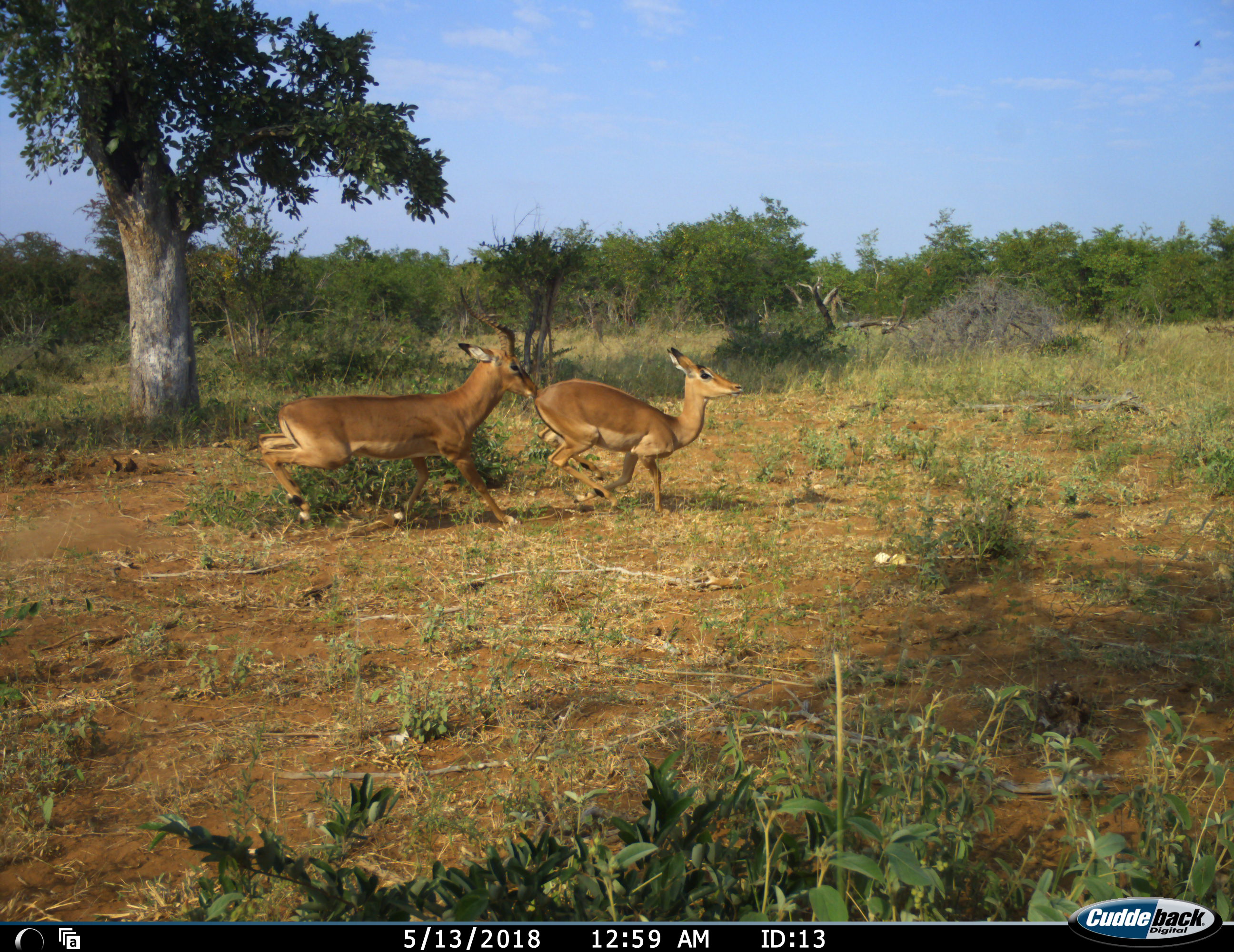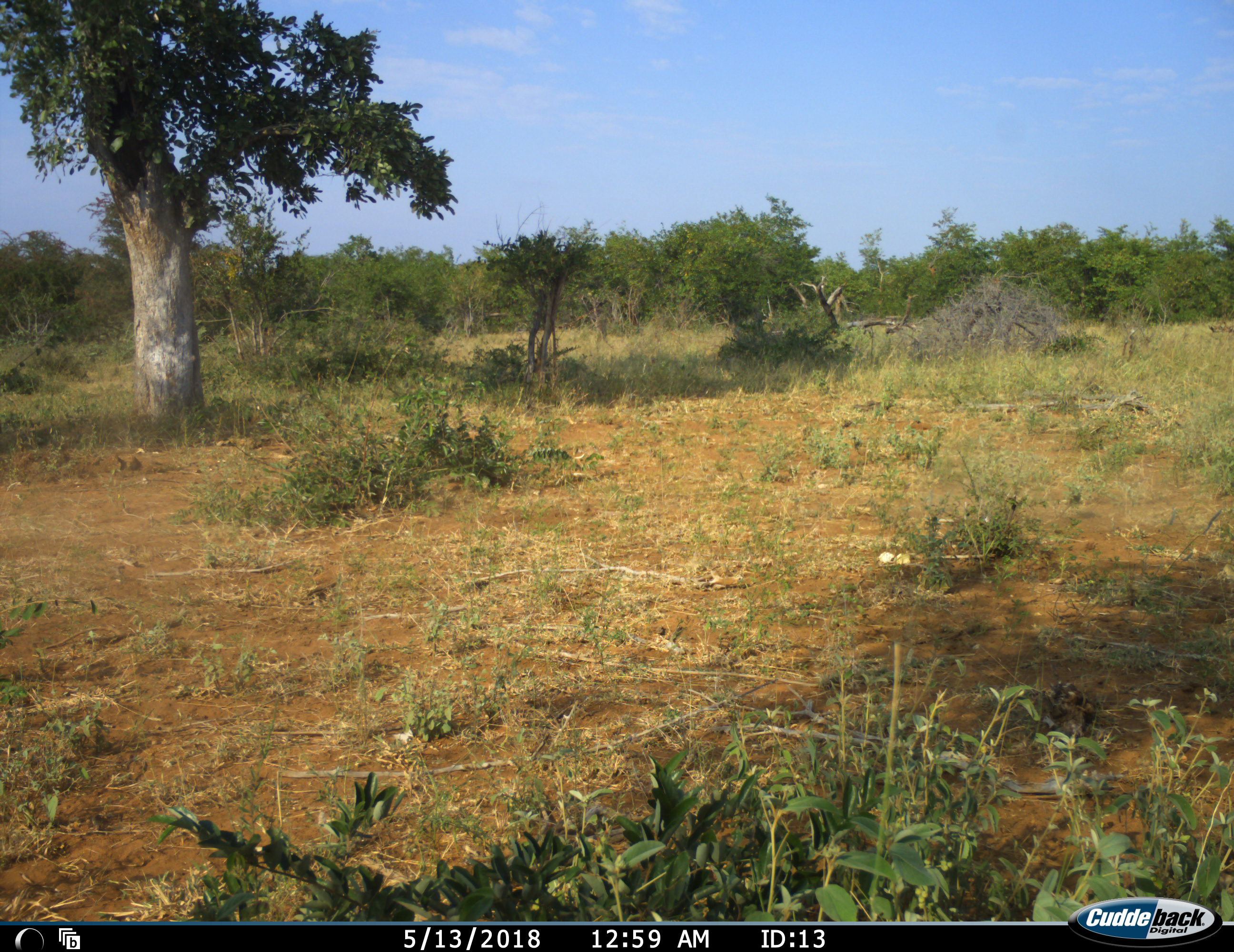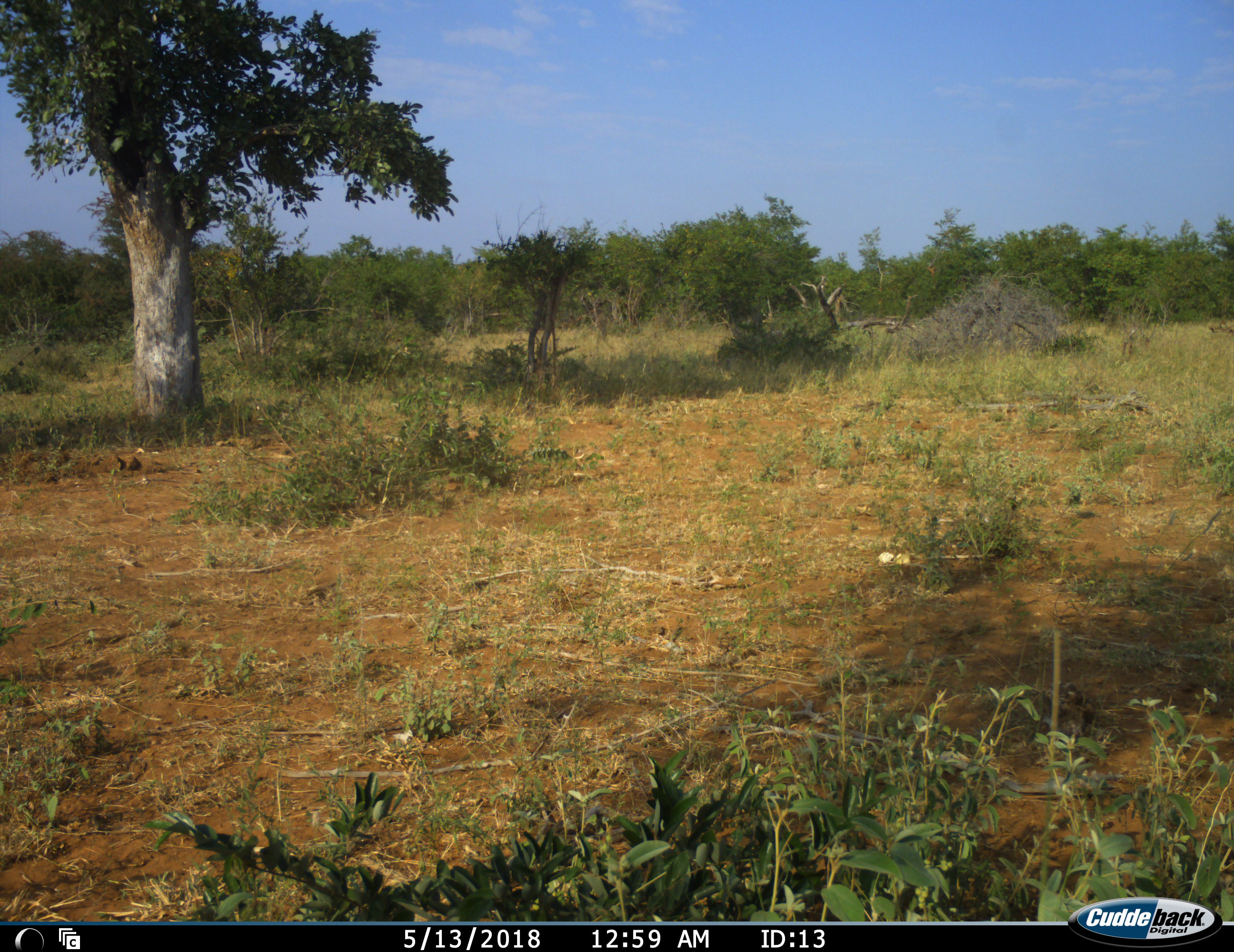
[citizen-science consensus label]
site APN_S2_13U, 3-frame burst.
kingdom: Animalia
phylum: Chordata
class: Mammalia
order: Artiodactyla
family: Bovidae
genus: Aepyceros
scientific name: Aepyceros melampus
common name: impala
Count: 2.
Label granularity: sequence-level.